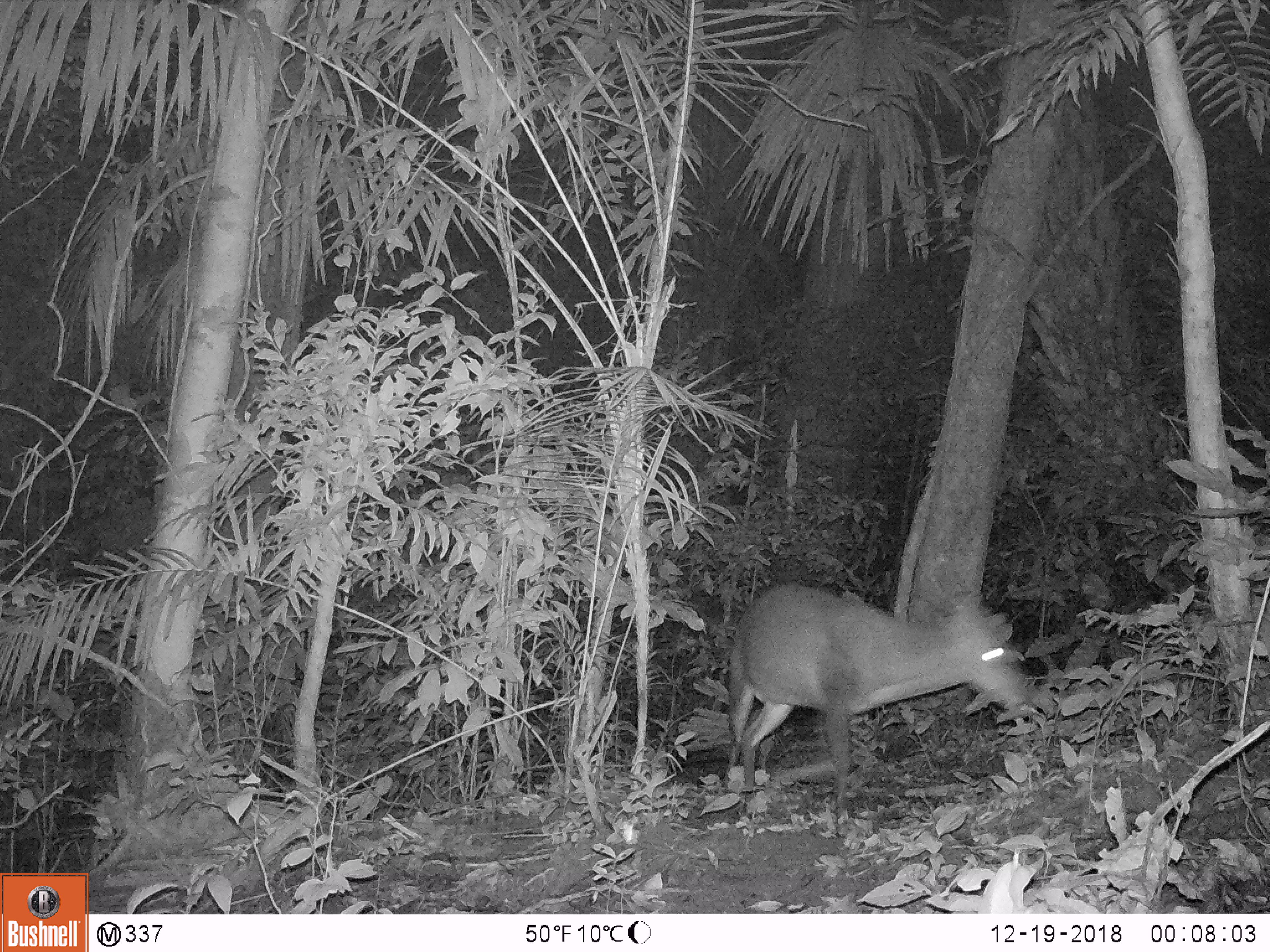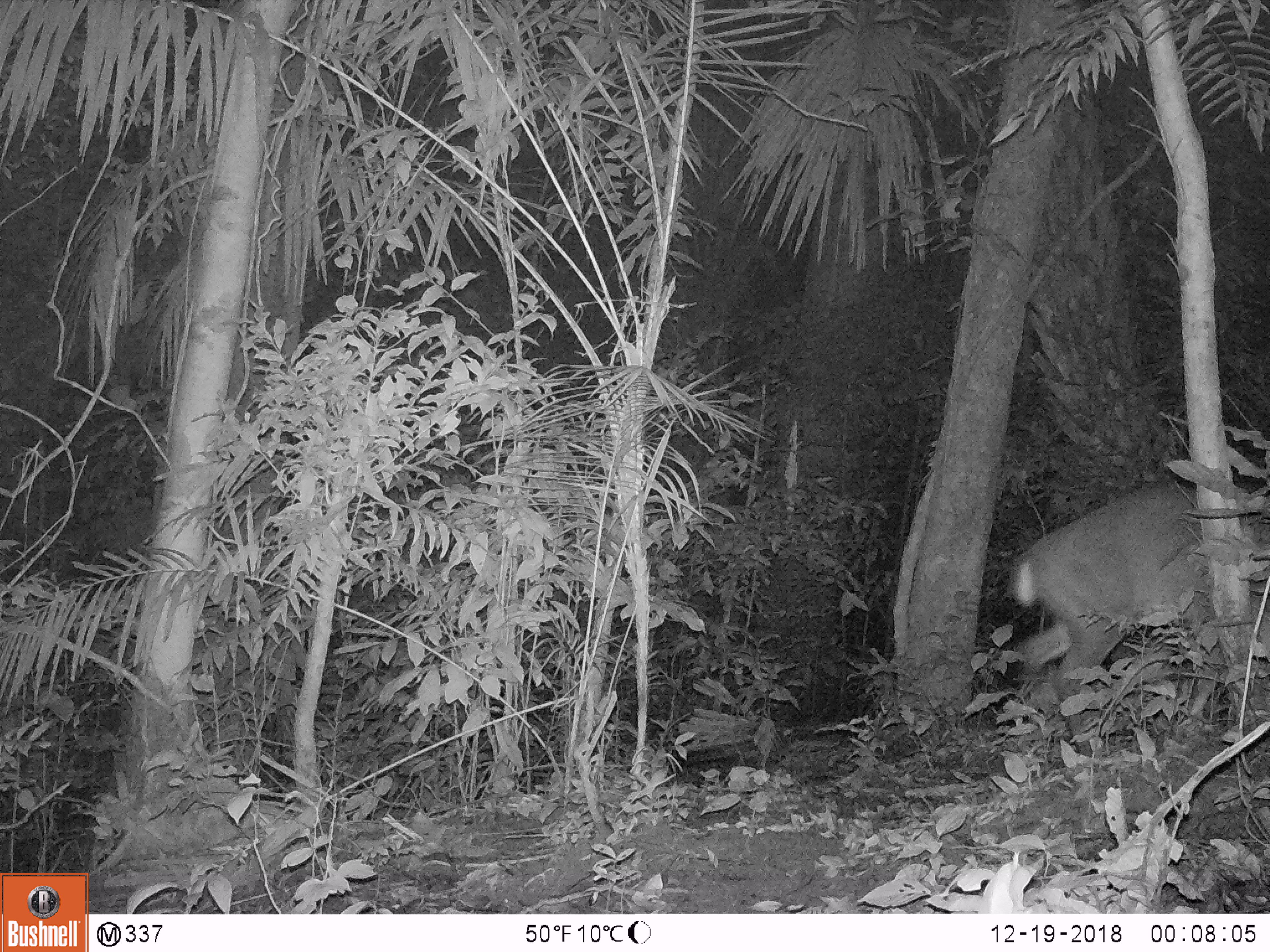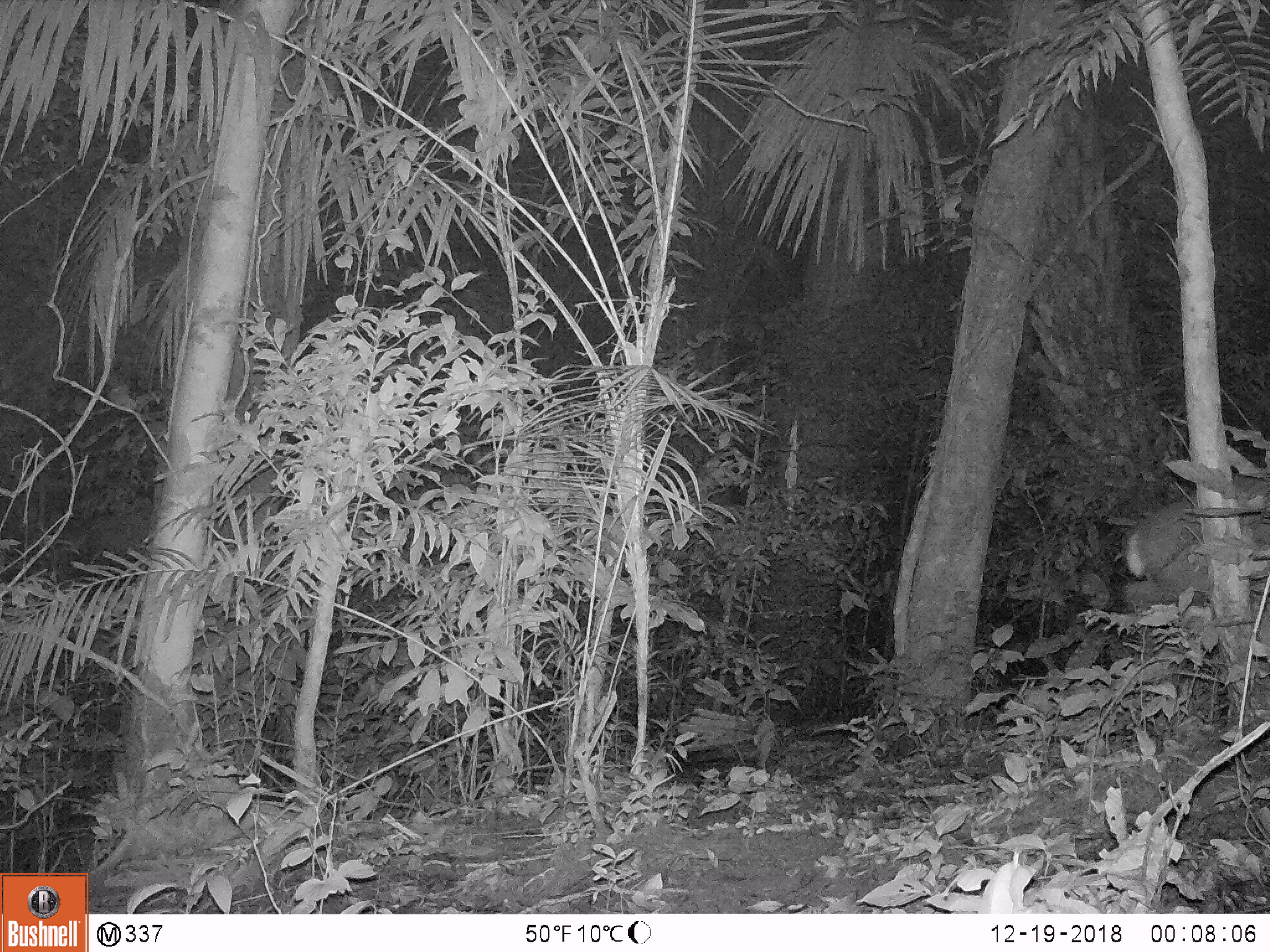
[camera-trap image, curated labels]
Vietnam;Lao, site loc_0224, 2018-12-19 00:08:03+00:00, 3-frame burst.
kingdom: Animalia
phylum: Chordata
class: Mammalia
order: Artiodactyla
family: Cervidae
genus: Muntiacus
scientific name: Muntiacus vuquangensis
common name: large-antlered muntjac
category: large antlered muntjac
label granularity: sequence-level